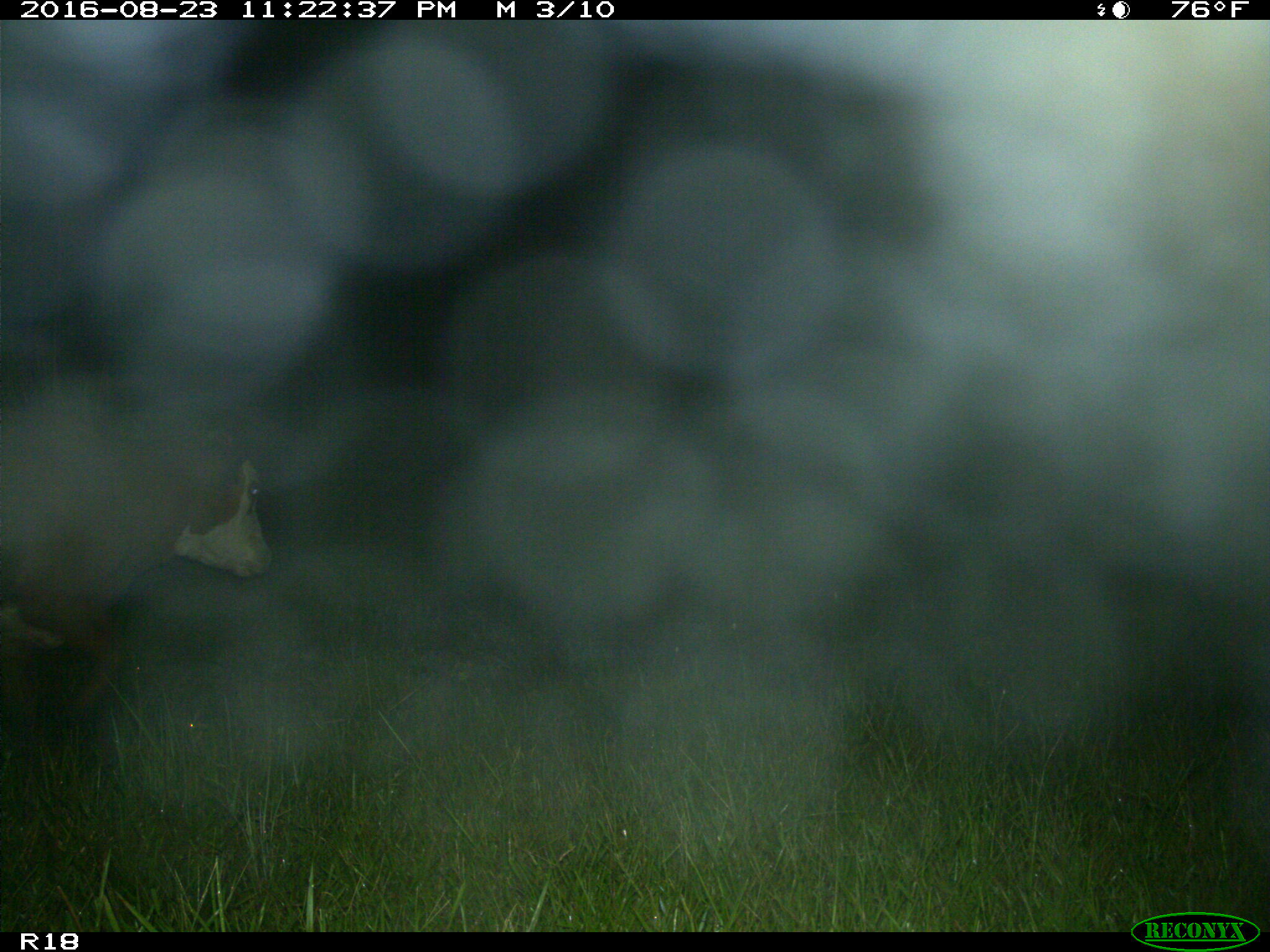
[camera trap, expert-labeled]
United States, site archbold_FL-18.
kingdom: Animalia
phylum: Chordata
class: Mammalia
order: Artiodactyla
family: Bovidae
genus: Bos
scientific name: Bos taurus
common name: domestic cow